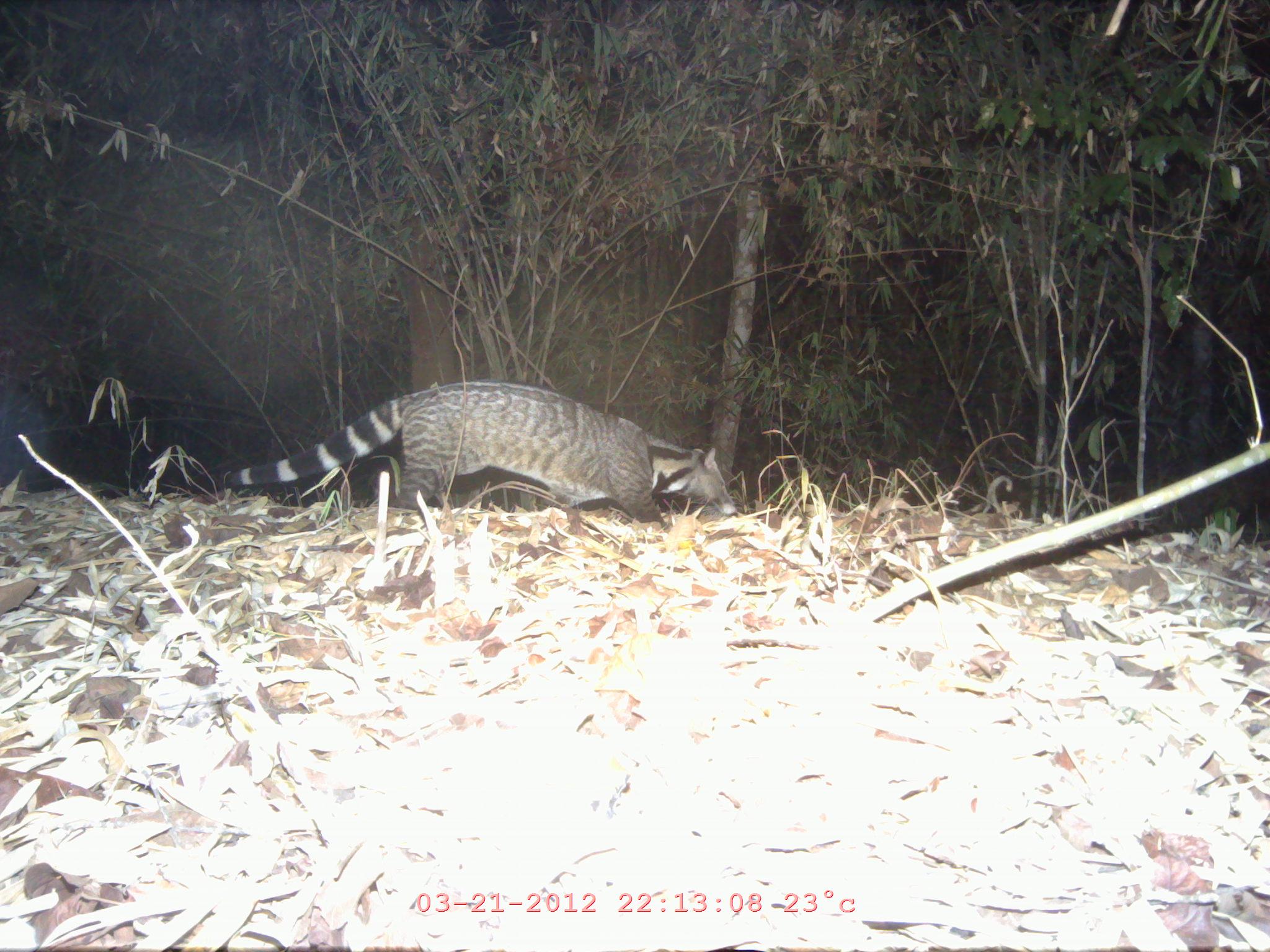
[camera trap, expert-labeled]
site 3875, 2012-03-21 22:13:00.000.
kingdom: Animalia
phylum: Chordata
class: Mammalia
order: Carnivora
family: Viverridae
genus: Viverra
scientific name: Viverra zibetha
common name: large indian civet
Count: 1.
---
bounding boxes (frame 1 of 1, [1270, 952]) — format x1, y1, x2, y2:
viverra zibetha: 213, 377, 739, 537